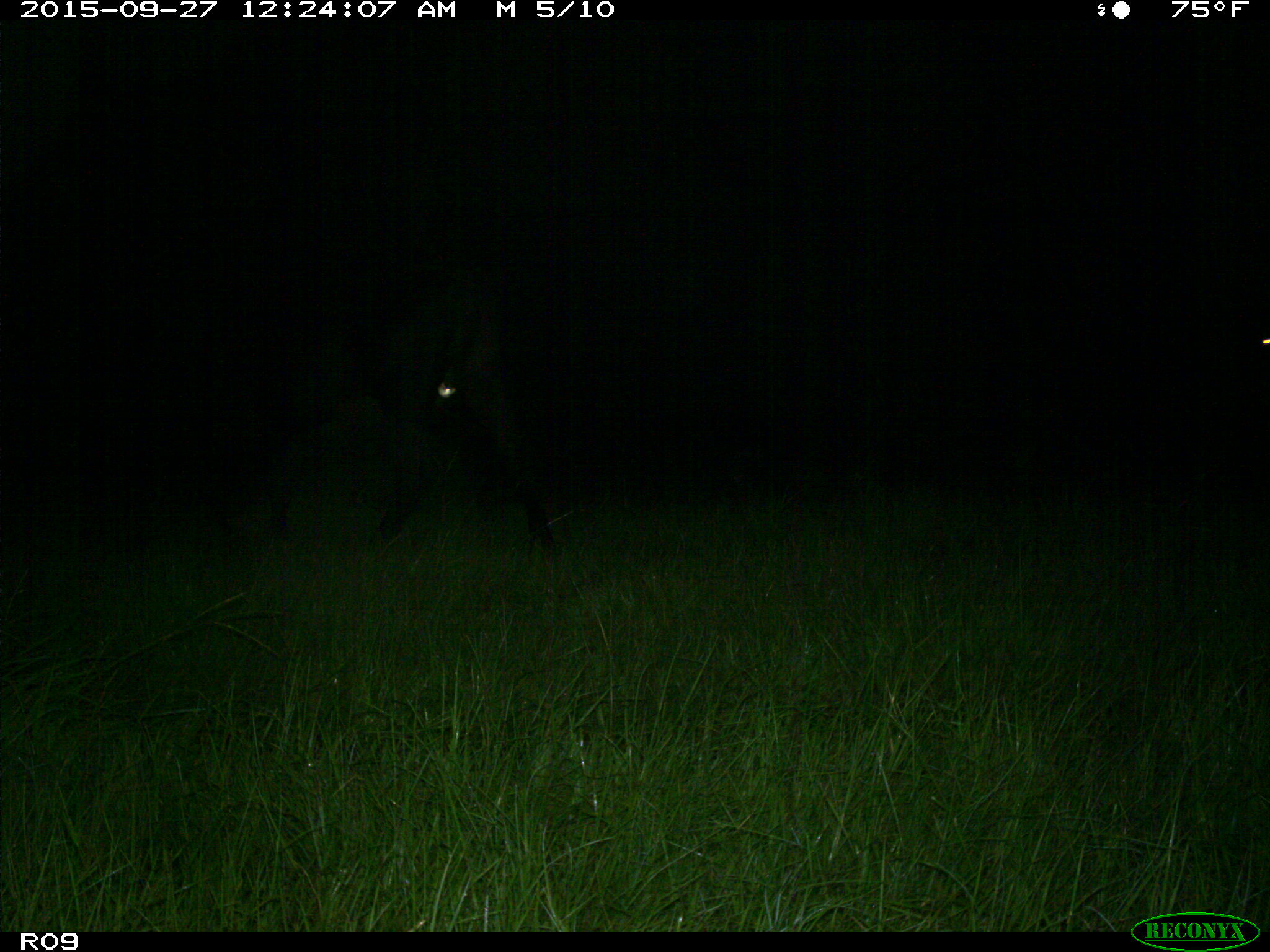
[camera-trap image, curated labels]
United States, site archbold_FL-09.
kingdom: Animalia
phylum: Chordata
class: Mammalia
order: Artiodactyla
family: Bovidae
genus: Bos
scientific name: Bos taurus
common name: domestic cow